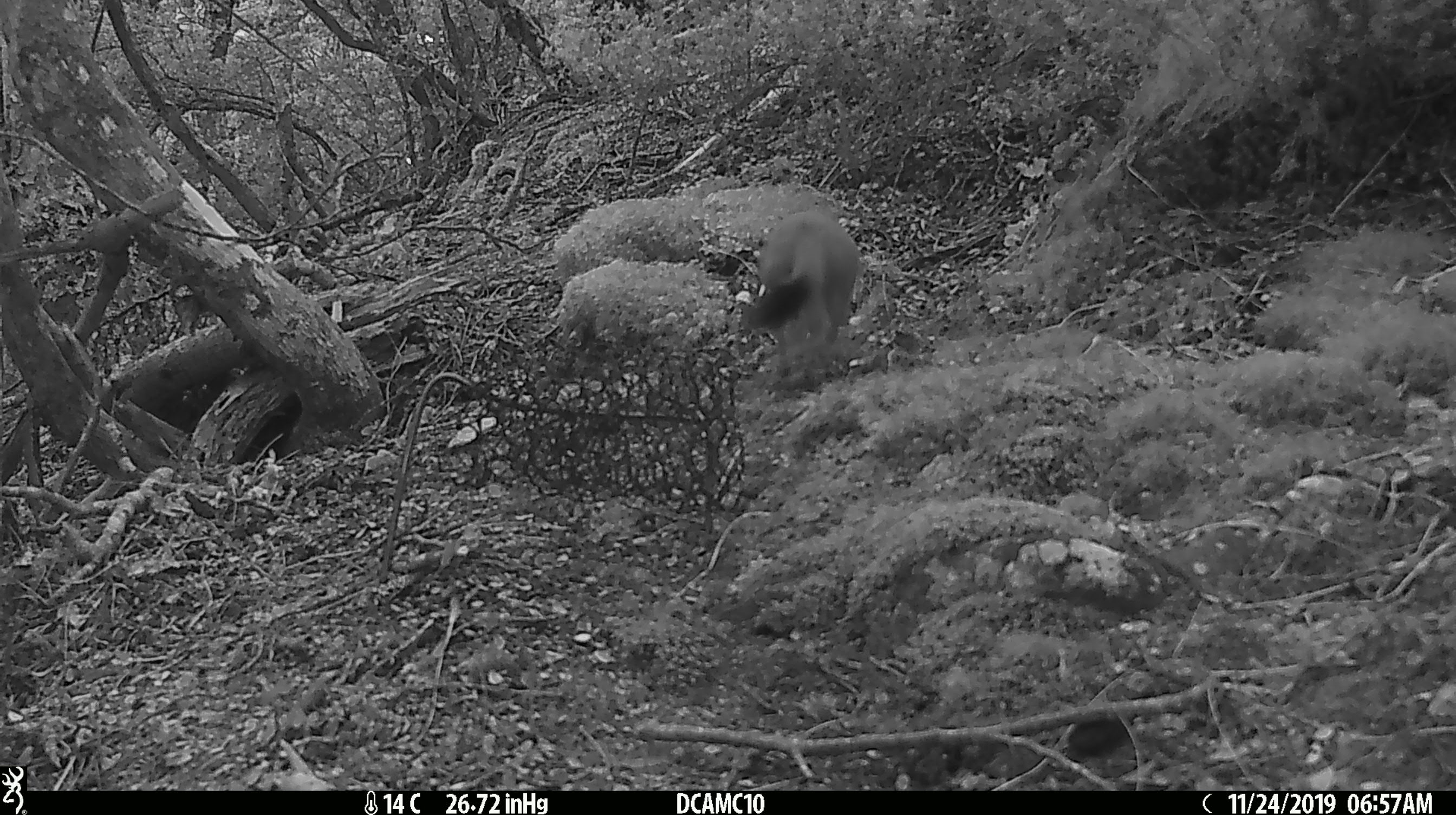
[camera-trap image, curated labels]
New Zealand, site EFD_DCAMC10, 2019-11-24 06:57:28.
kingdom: Animalia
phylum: Chordata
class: Mammalia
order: Carnivora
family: Mustelidae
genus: Mustela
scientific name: Mustela erminea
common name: stoat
Stoat (Mustela erminea).